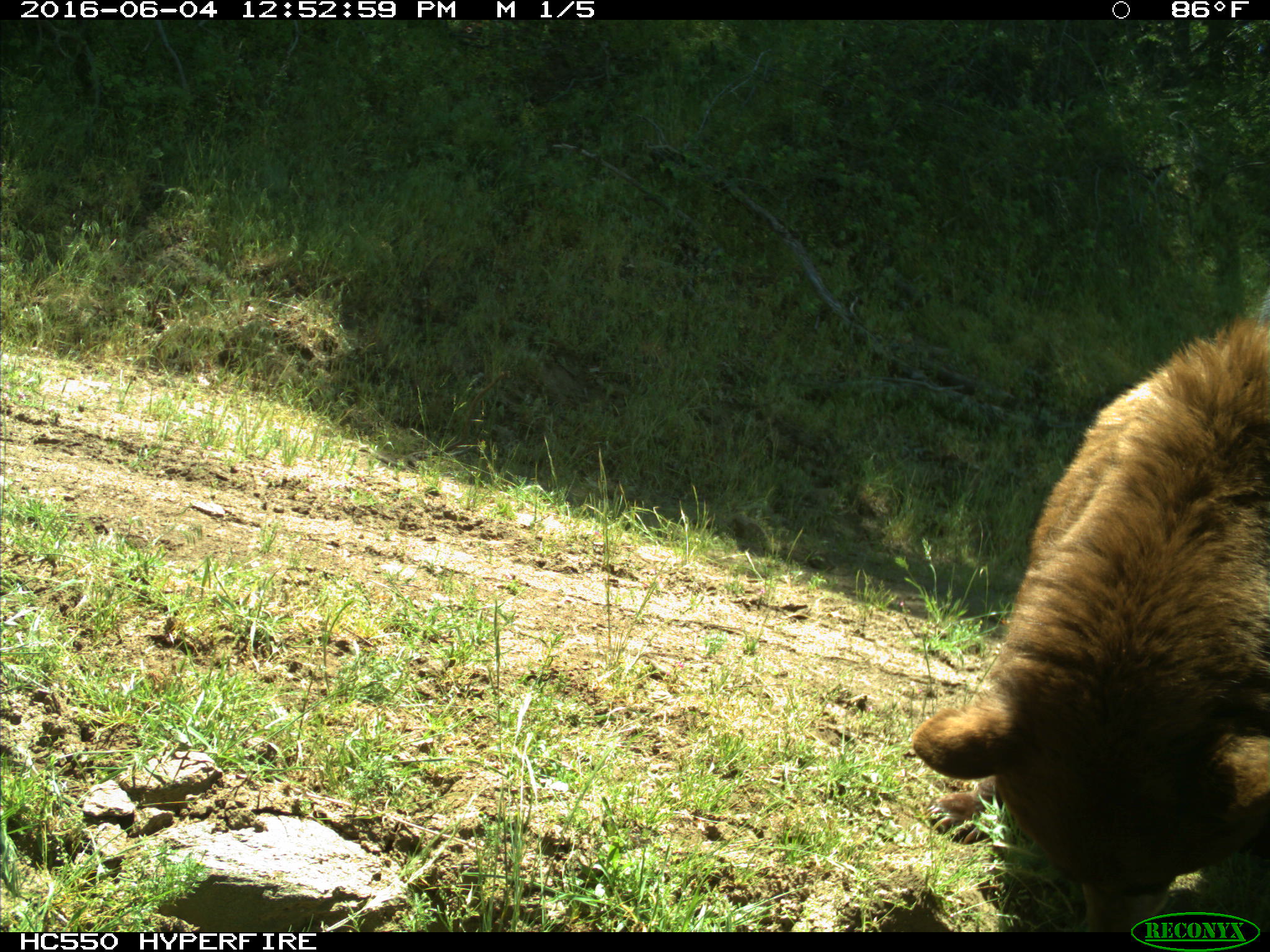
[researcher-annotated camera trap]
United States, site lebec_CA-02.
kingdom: Animalia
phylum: Chordata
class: Mammalia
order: Carnivora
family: Ursidae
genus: Ursus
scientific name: Ursus americanus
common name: american black bear